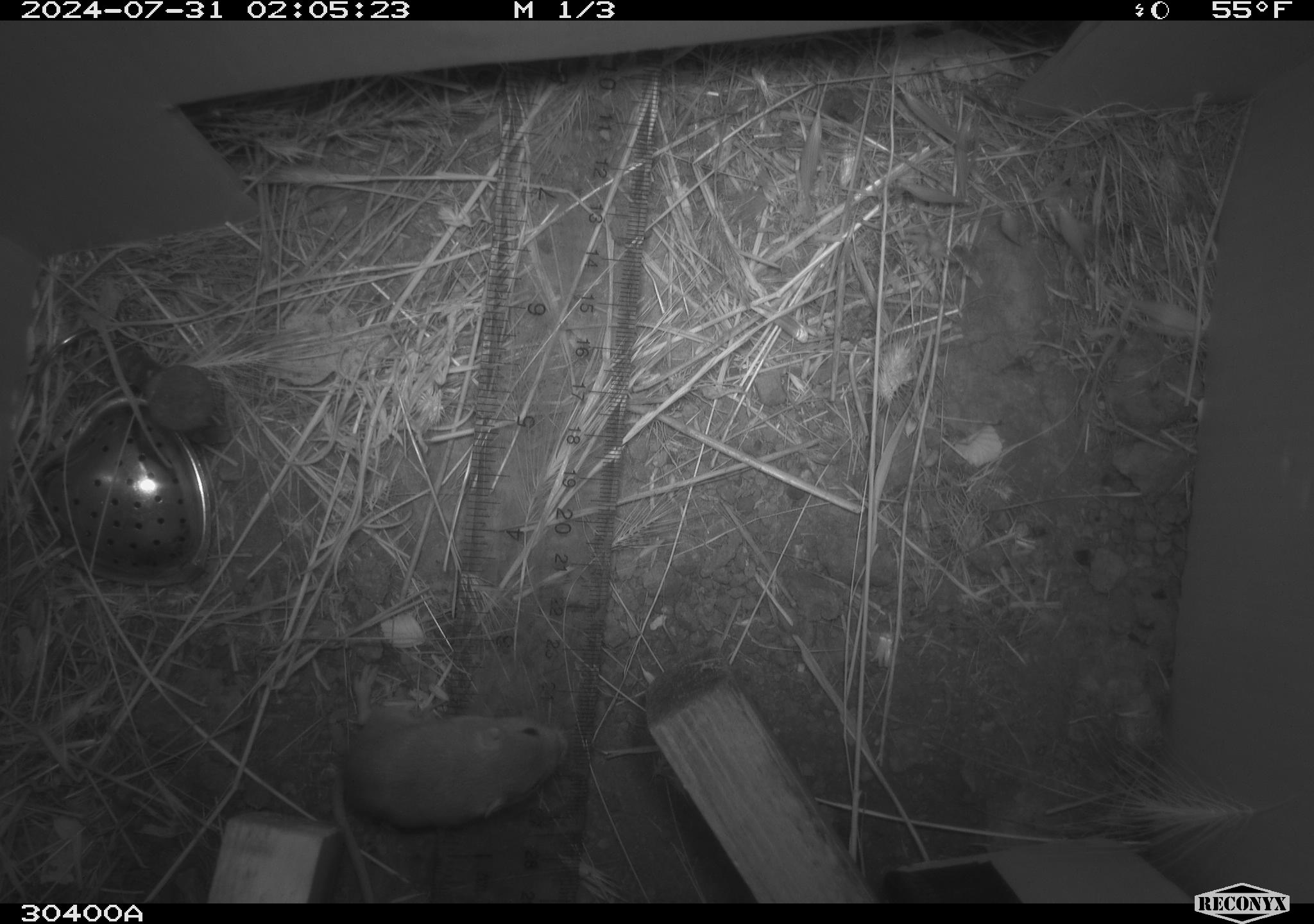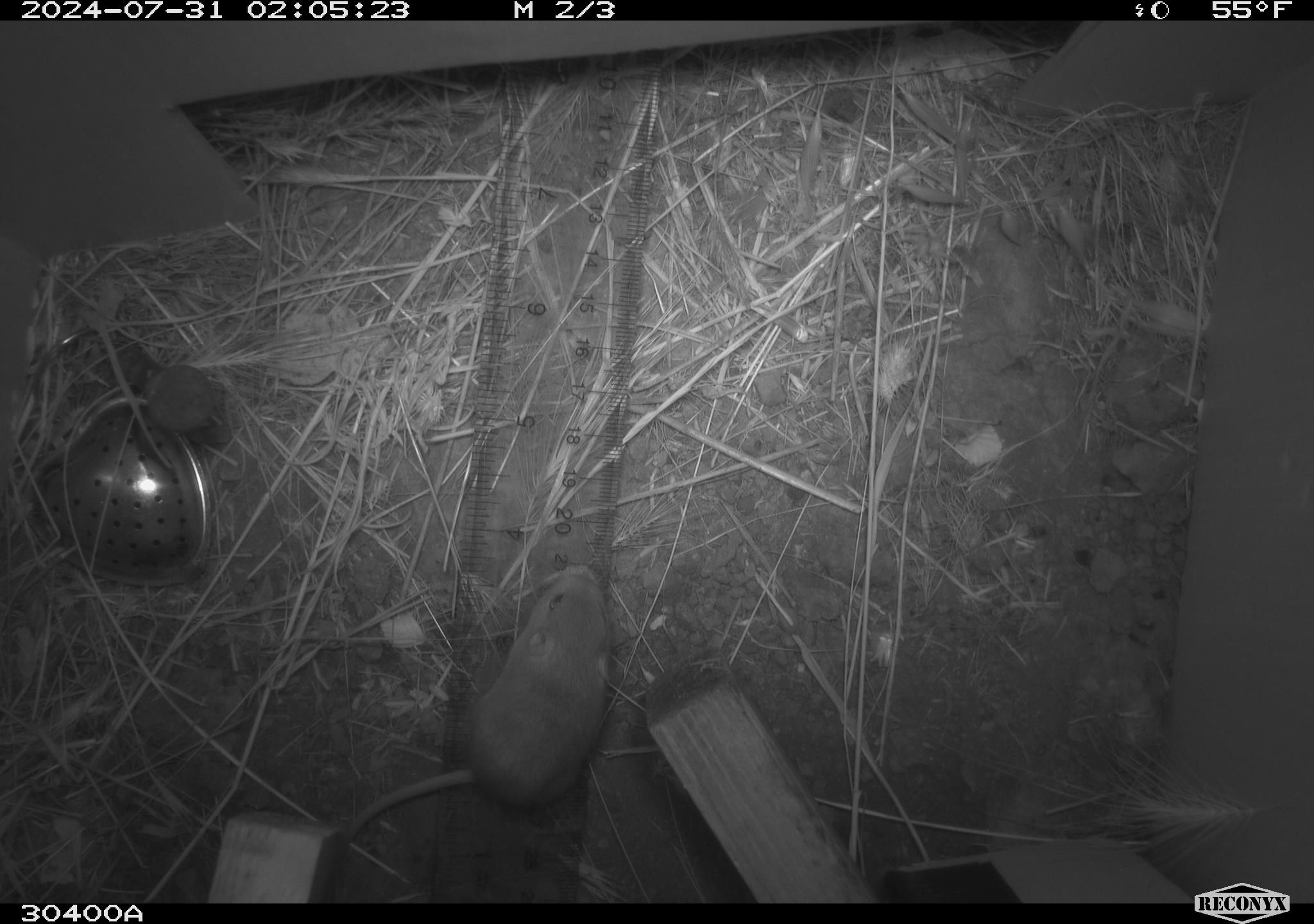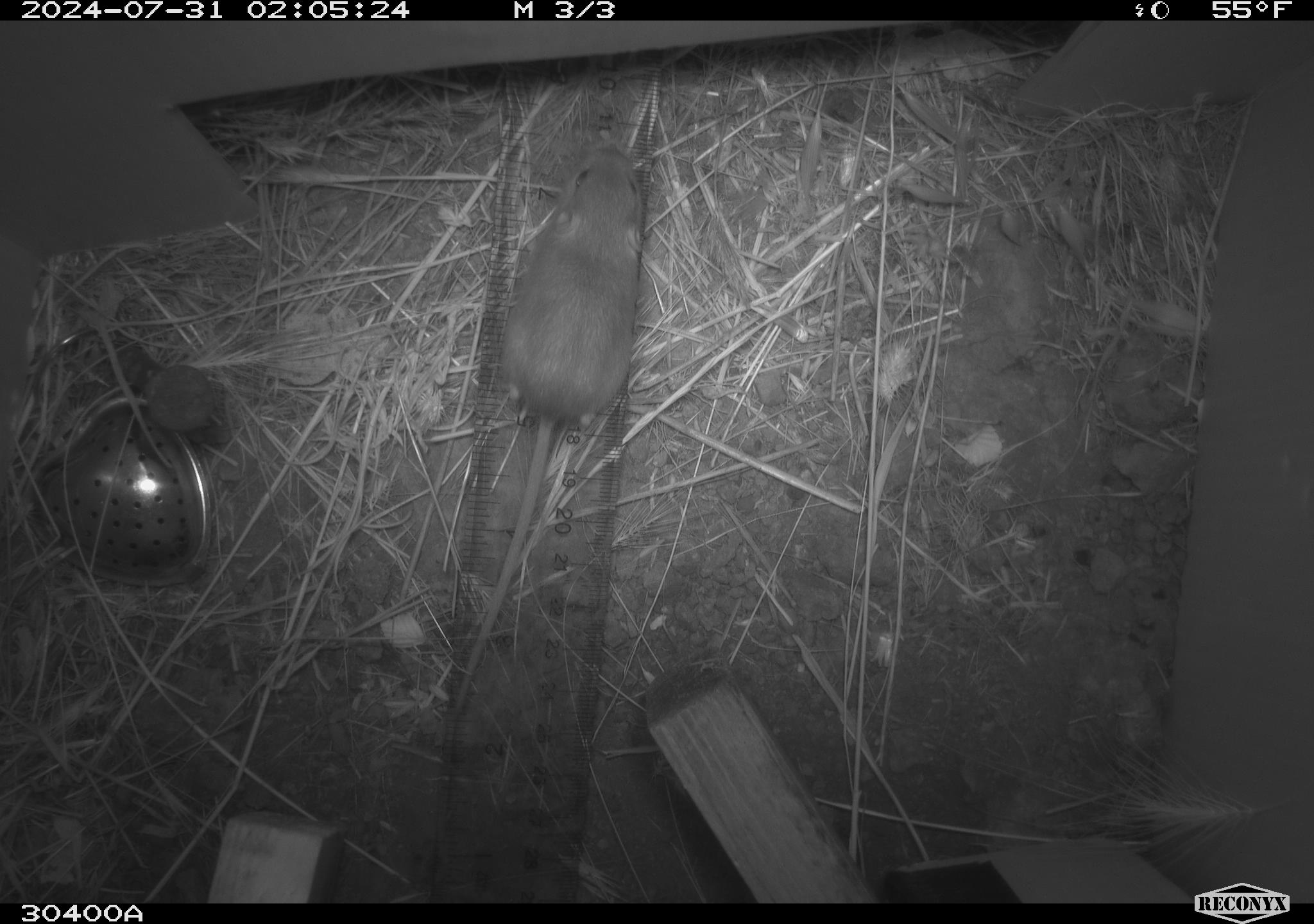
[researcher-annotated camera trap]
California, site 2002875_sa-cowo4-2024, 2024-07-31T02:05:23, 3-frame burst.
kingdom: Animalia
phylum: Chordata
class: Mammalia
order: Rodentia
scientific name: Rodentia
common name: mouse species